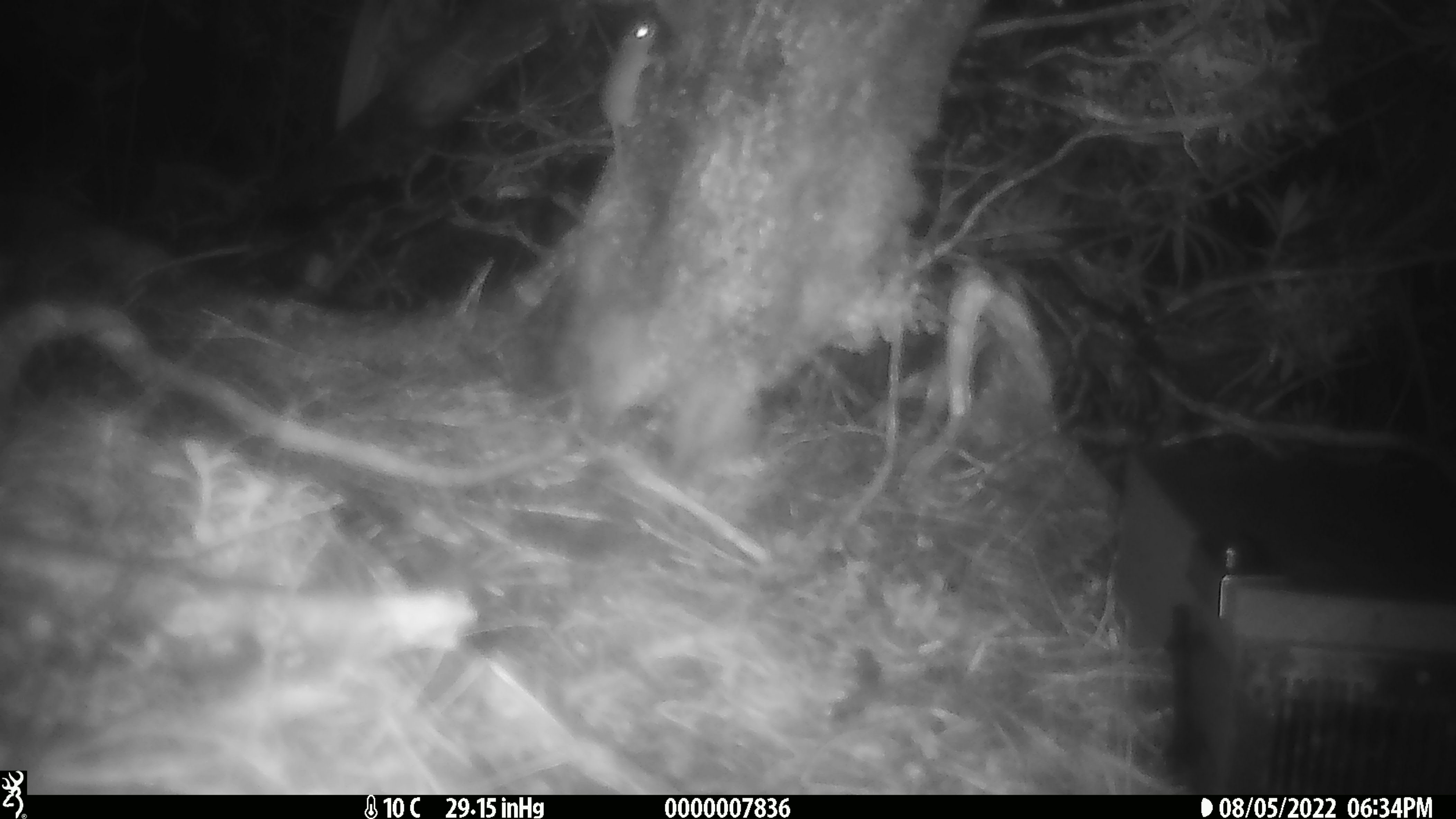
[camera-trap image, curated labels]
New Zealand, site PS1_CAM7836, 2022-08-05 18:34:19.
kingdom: Animalia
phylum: Chordata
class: Mammalia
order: Rodentia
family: Muridae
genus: Mus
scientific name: Mus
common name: mouse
Mouse (Mus).